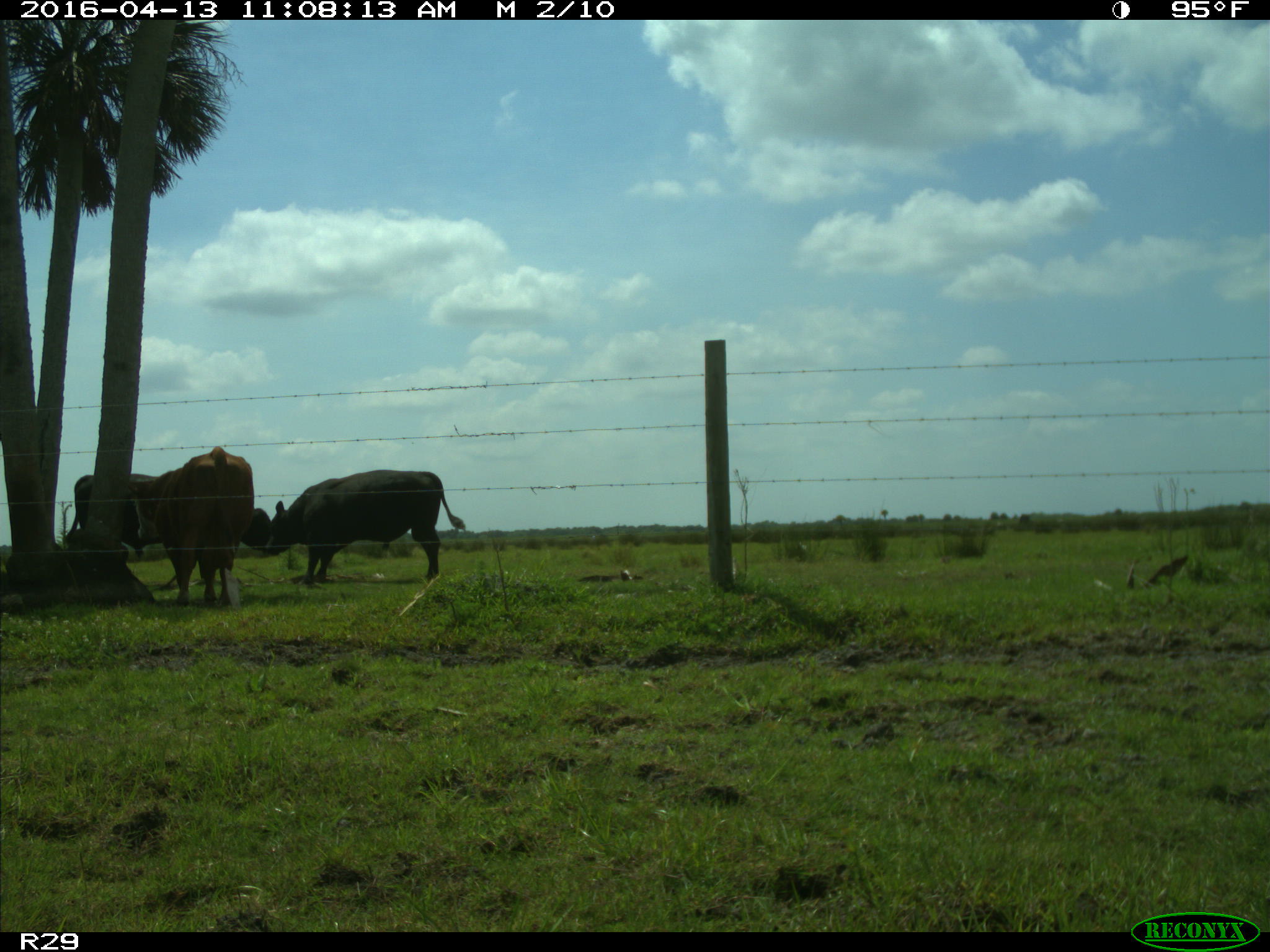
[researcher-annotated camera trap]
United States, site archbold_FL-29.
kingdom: Animalia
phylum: Chordata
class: Mammalia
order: Artiodactyla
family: Bovidae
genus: Bos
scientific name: Bos taurus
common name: domestic cow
Bos taurus (domestic cow).